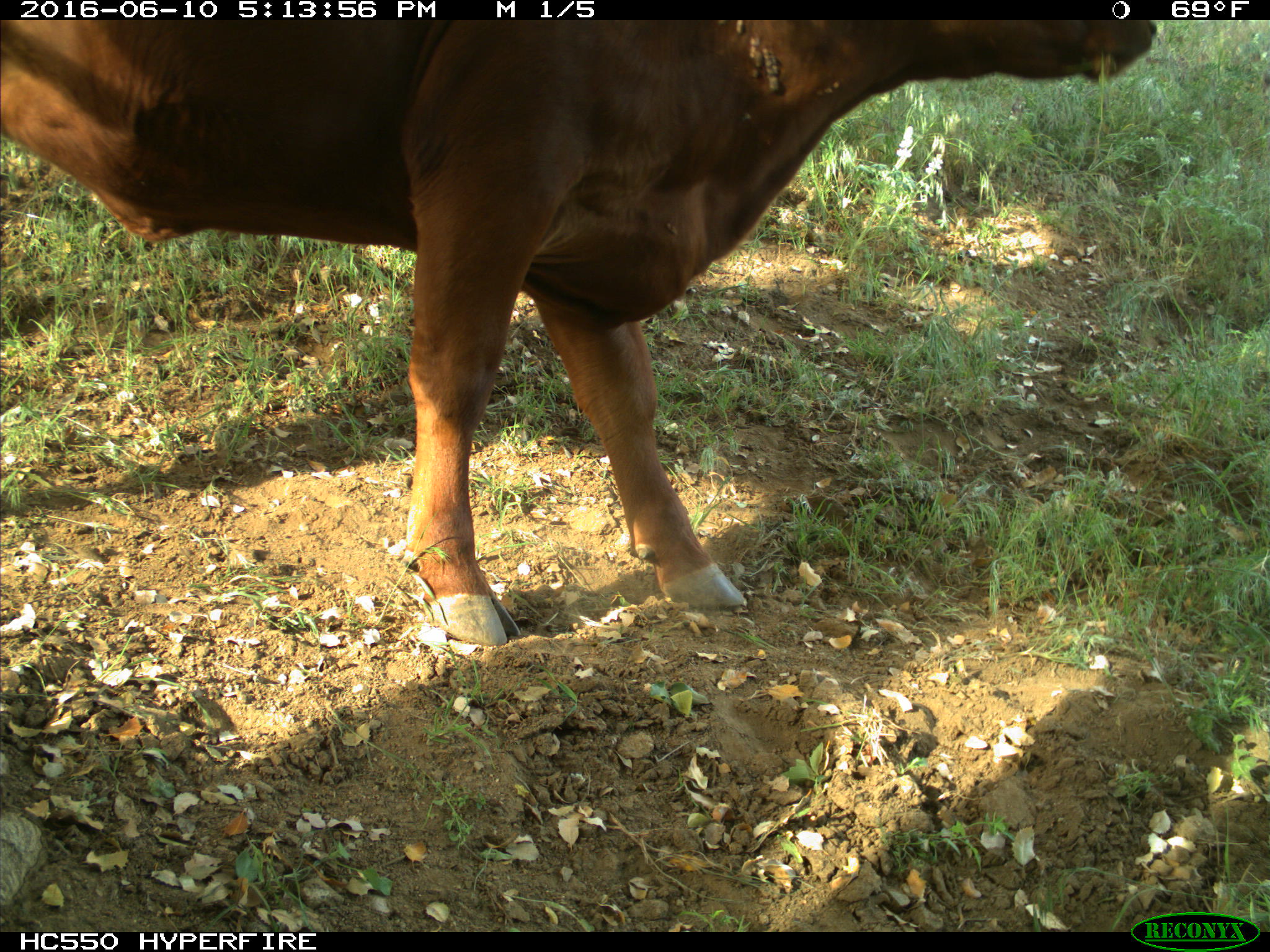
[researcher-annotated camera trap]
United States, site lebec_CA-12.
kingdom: Animalia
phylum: Chordata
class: Mammalia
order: Artiodactyla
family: Bovidae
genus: Bos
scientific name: Bos taurus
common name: domestic cow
Bos taurus (domestic cow).